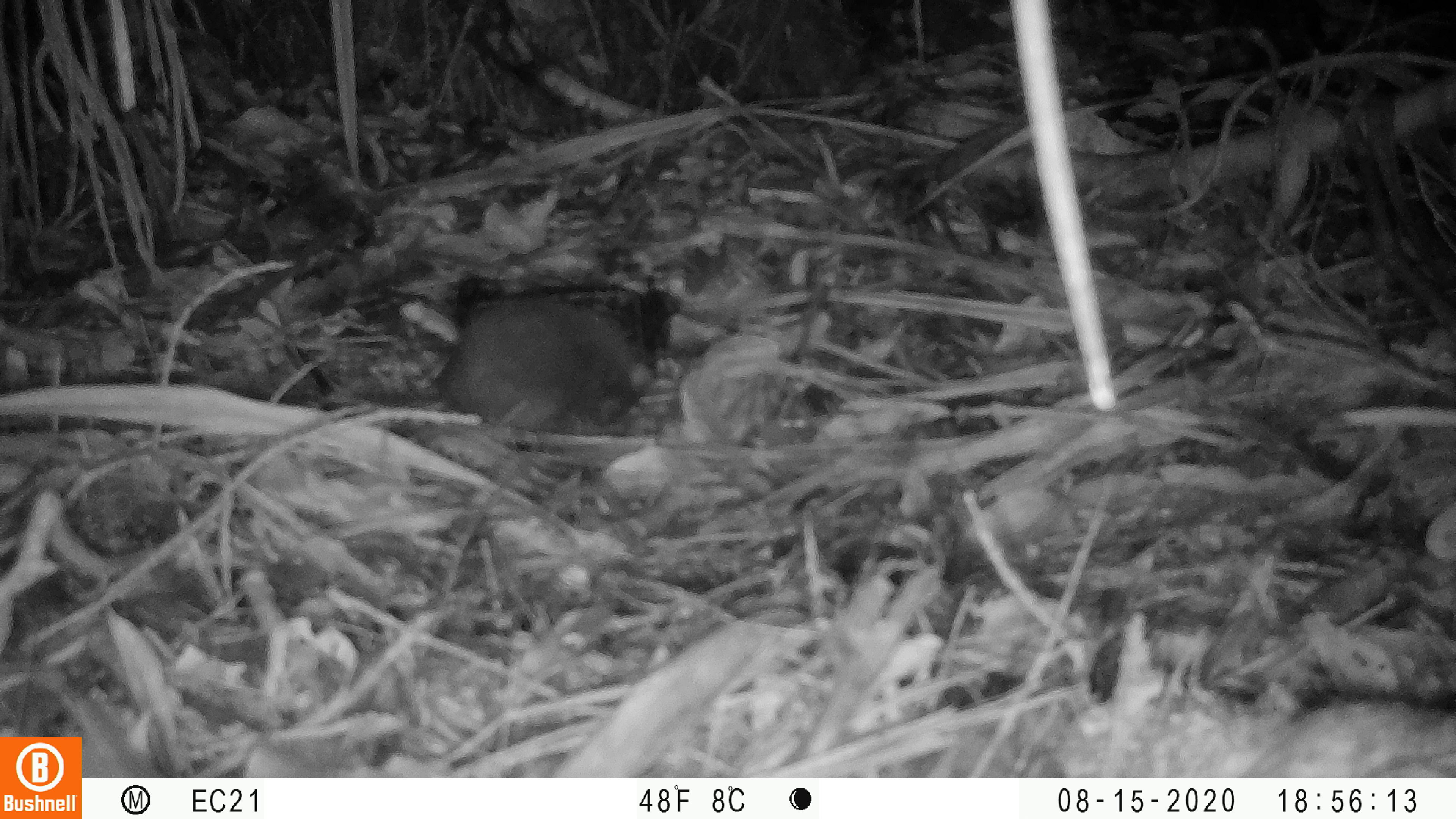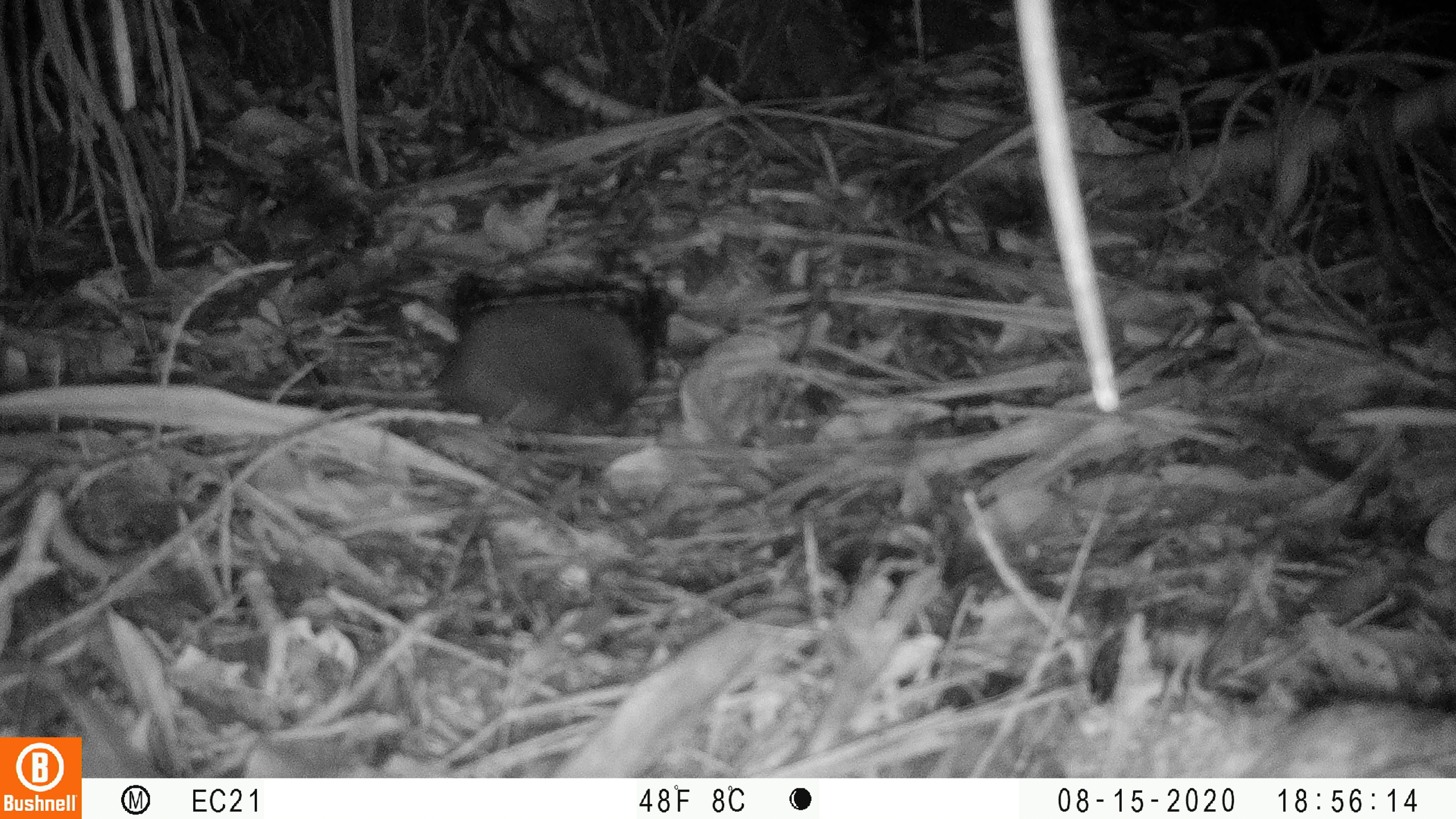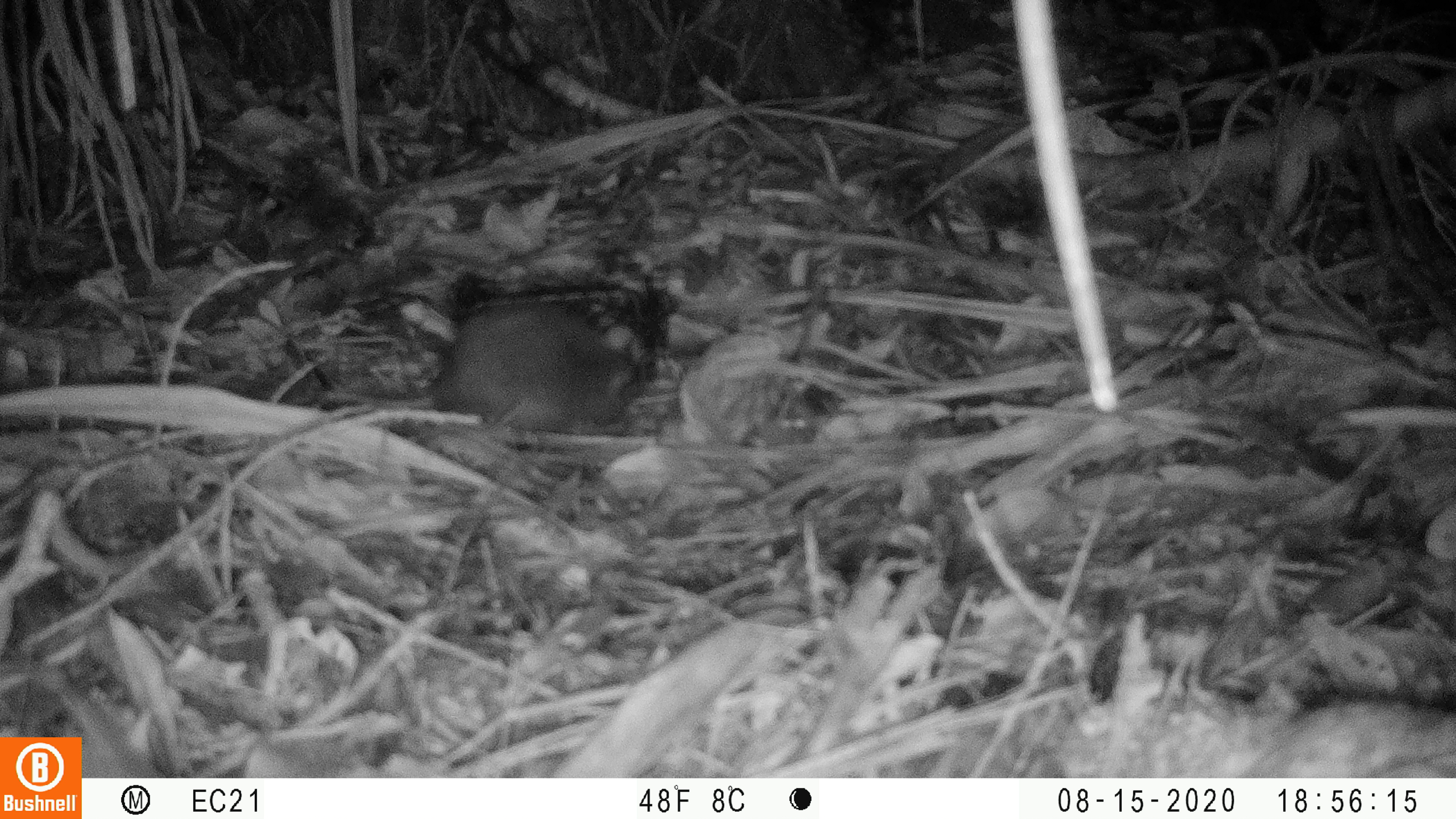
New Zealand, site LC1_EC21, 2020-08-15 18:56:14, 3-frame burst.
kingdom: Animalia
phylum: Chordata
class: Mammalia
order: Rodentia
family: Muridae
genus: Rattus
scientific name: Rattus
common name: rat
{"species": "rat (Rattus)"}